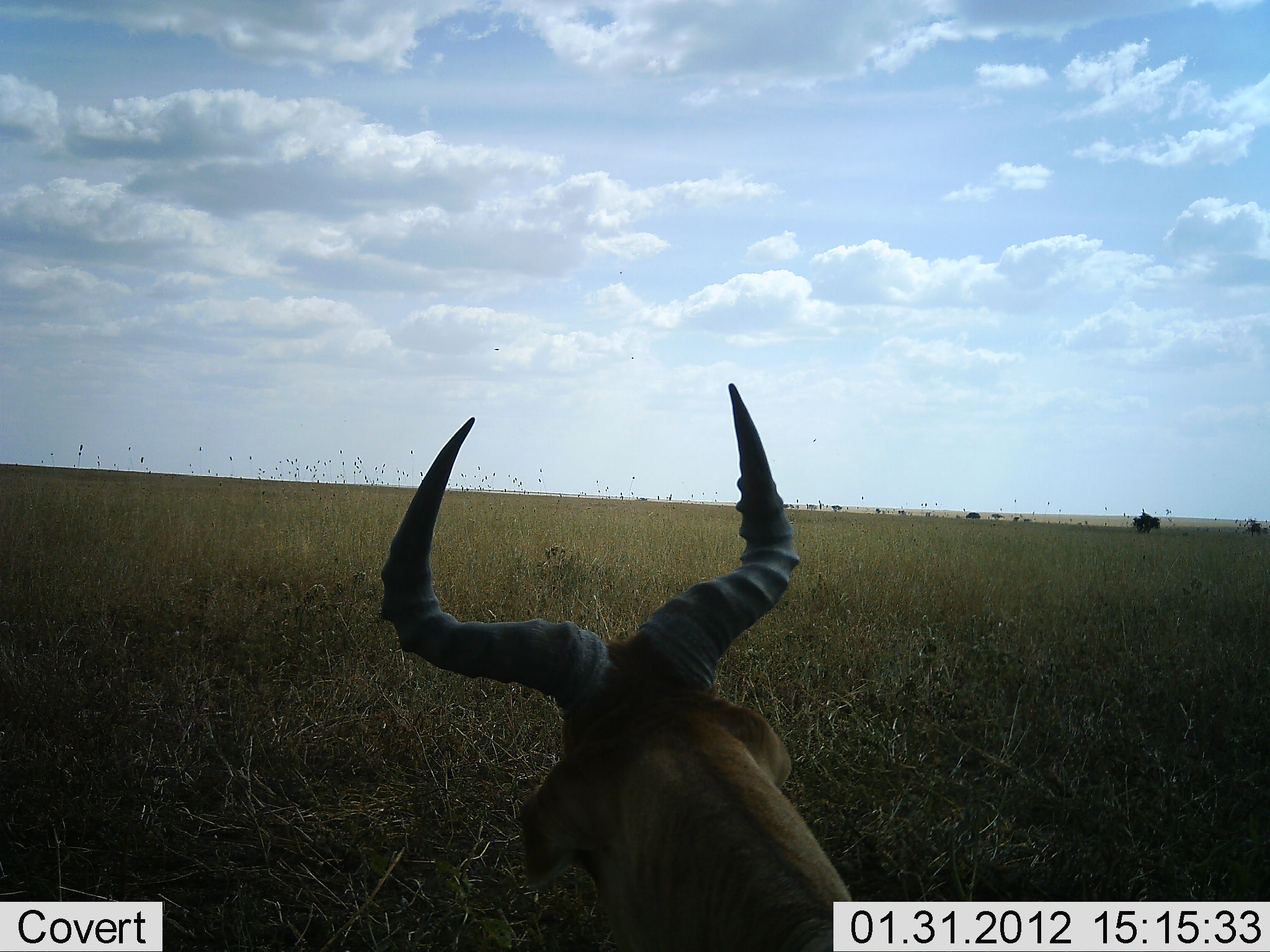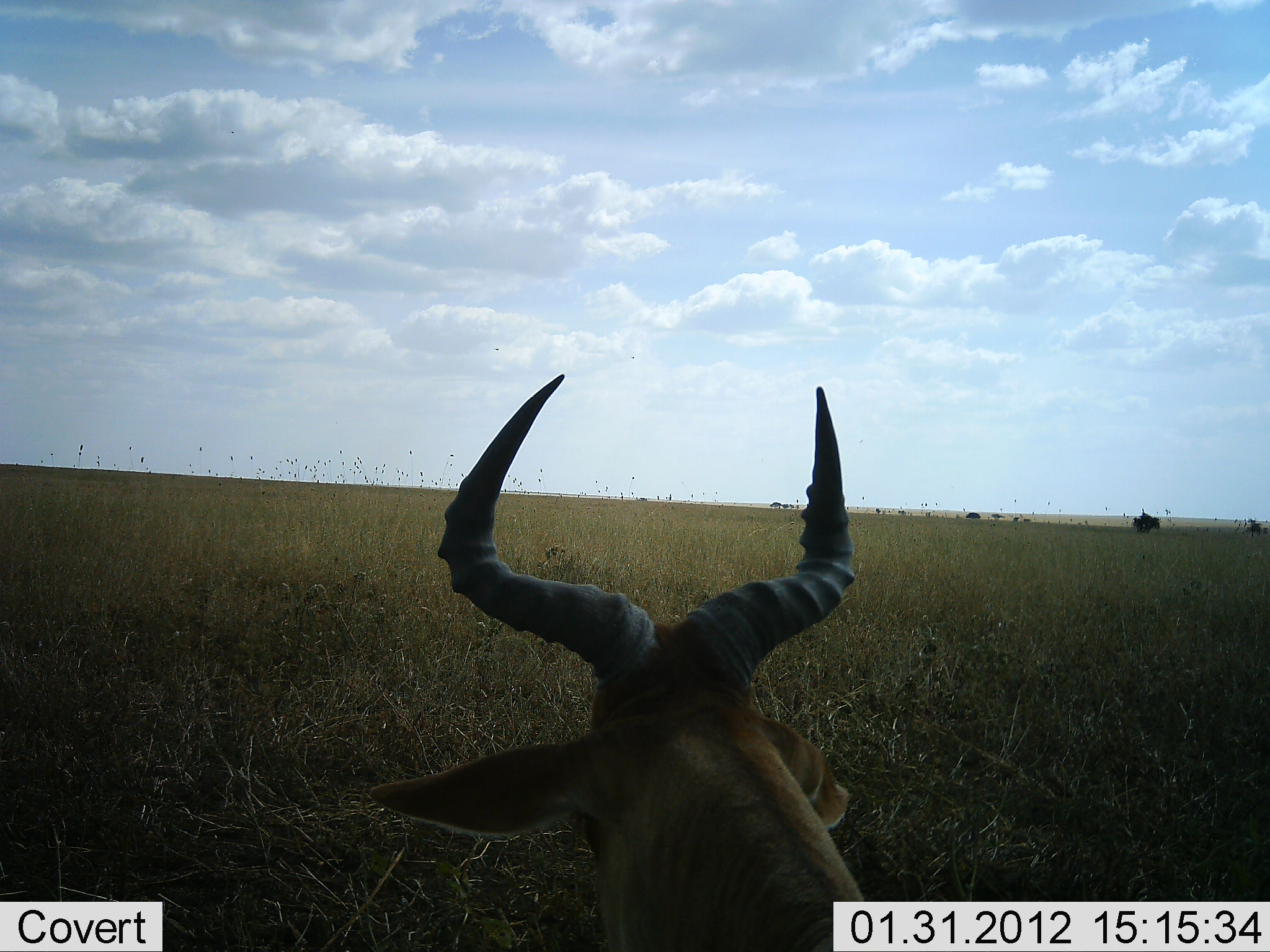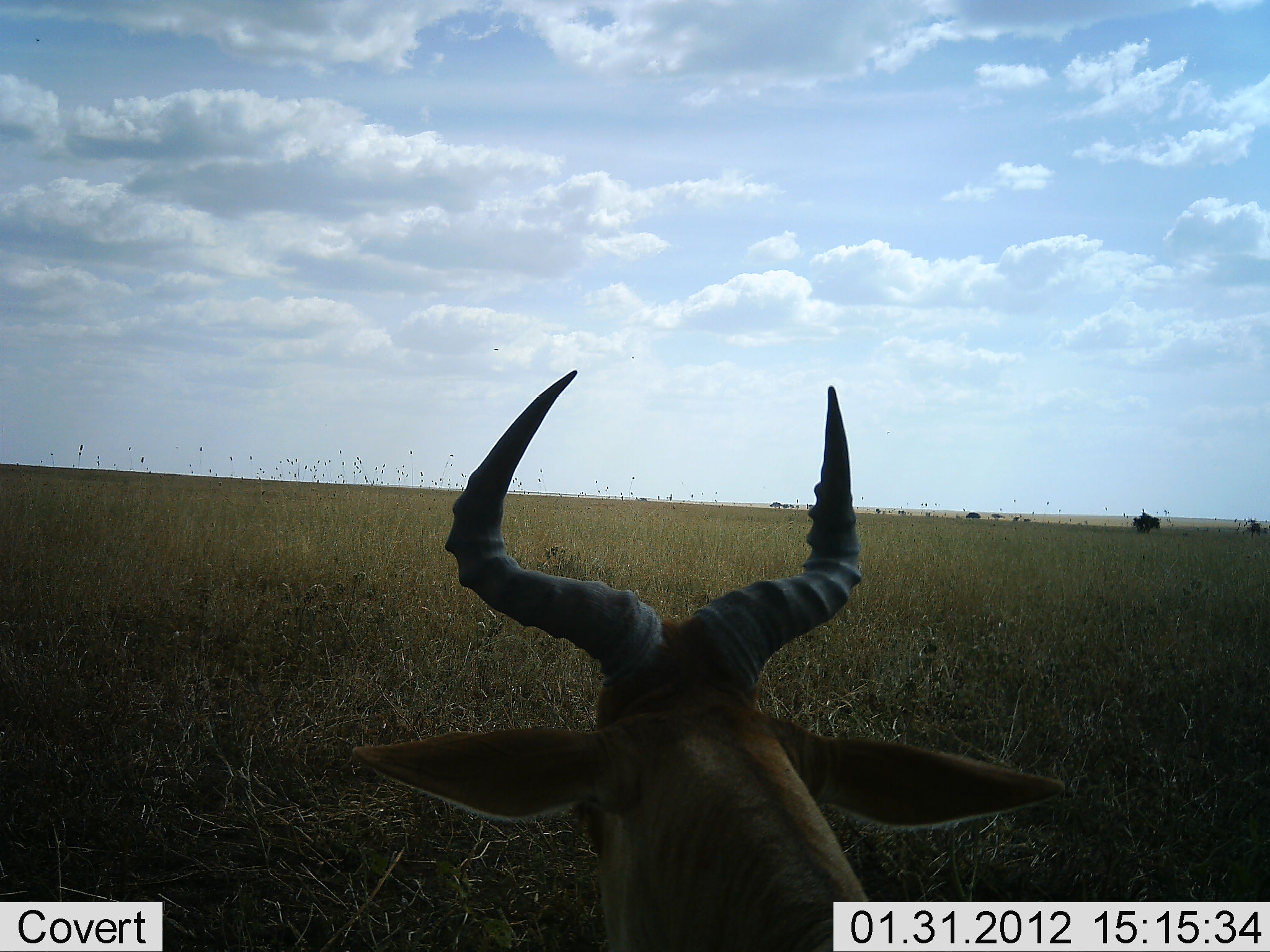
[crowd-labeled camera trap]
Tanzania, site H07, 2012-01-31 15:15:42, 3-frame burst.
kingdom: Animalia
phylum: Chordata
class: Mammalia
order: Artiodactyla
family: Bovidae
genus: Alcelaphus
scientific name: Alcelaphus buselaphus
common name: hartebeest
Hartebeest (Alcelaphus buselaphus), count 1. Behavior (volunteer vote fractions): standing 54%, resting 46%, moving 0%, interacting 0%. Young present (vote fraction): 0%. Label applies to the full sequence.